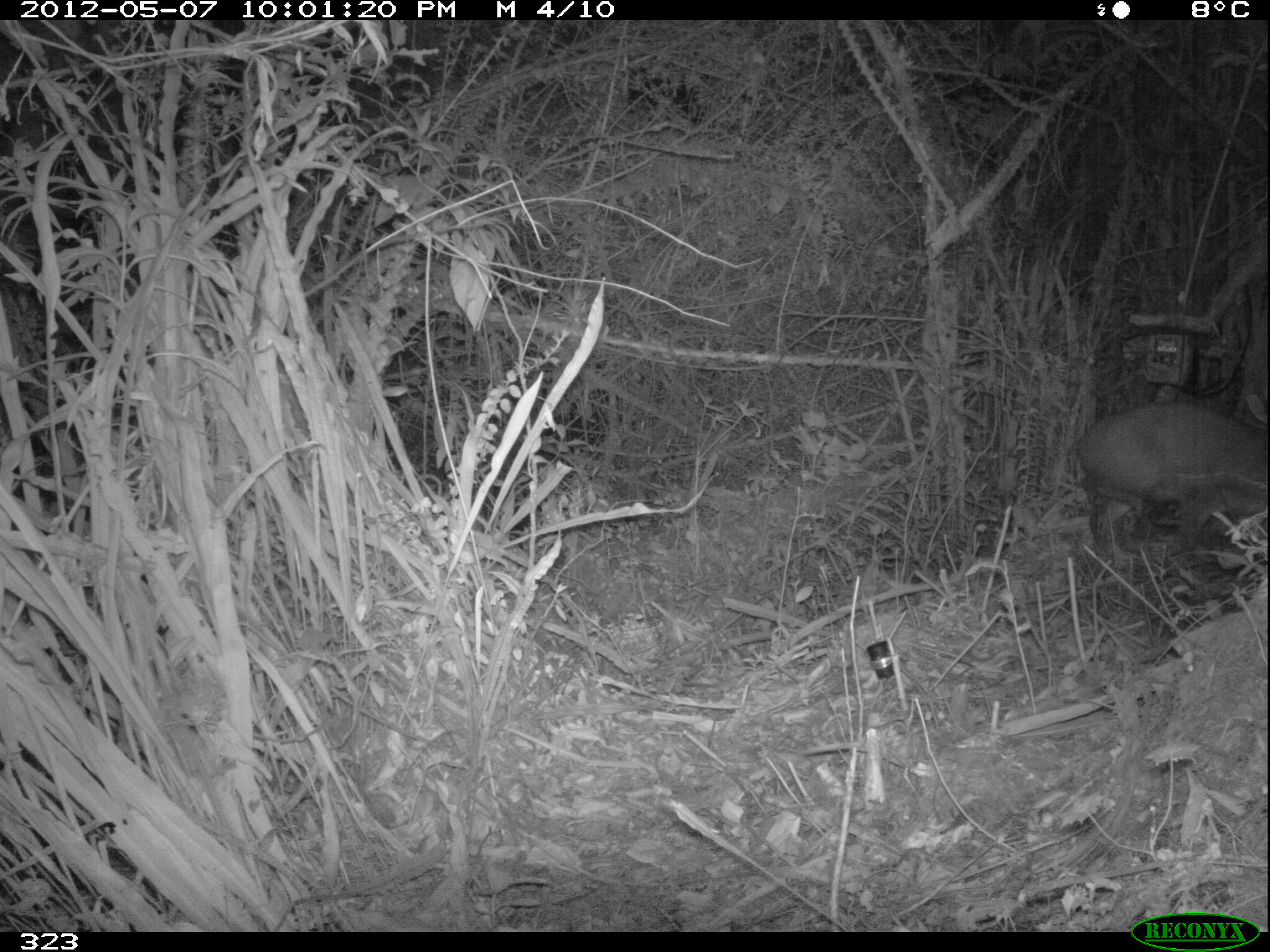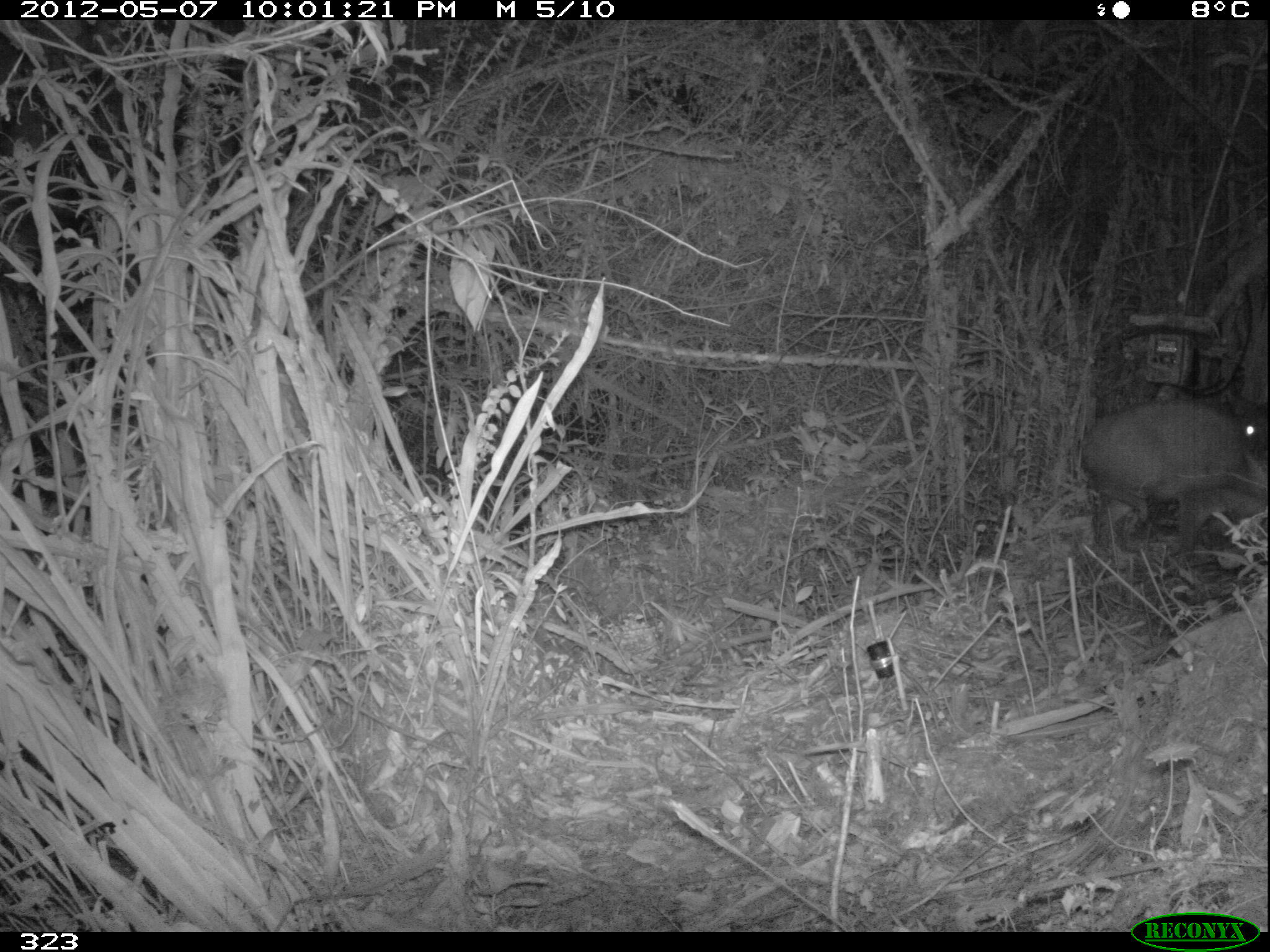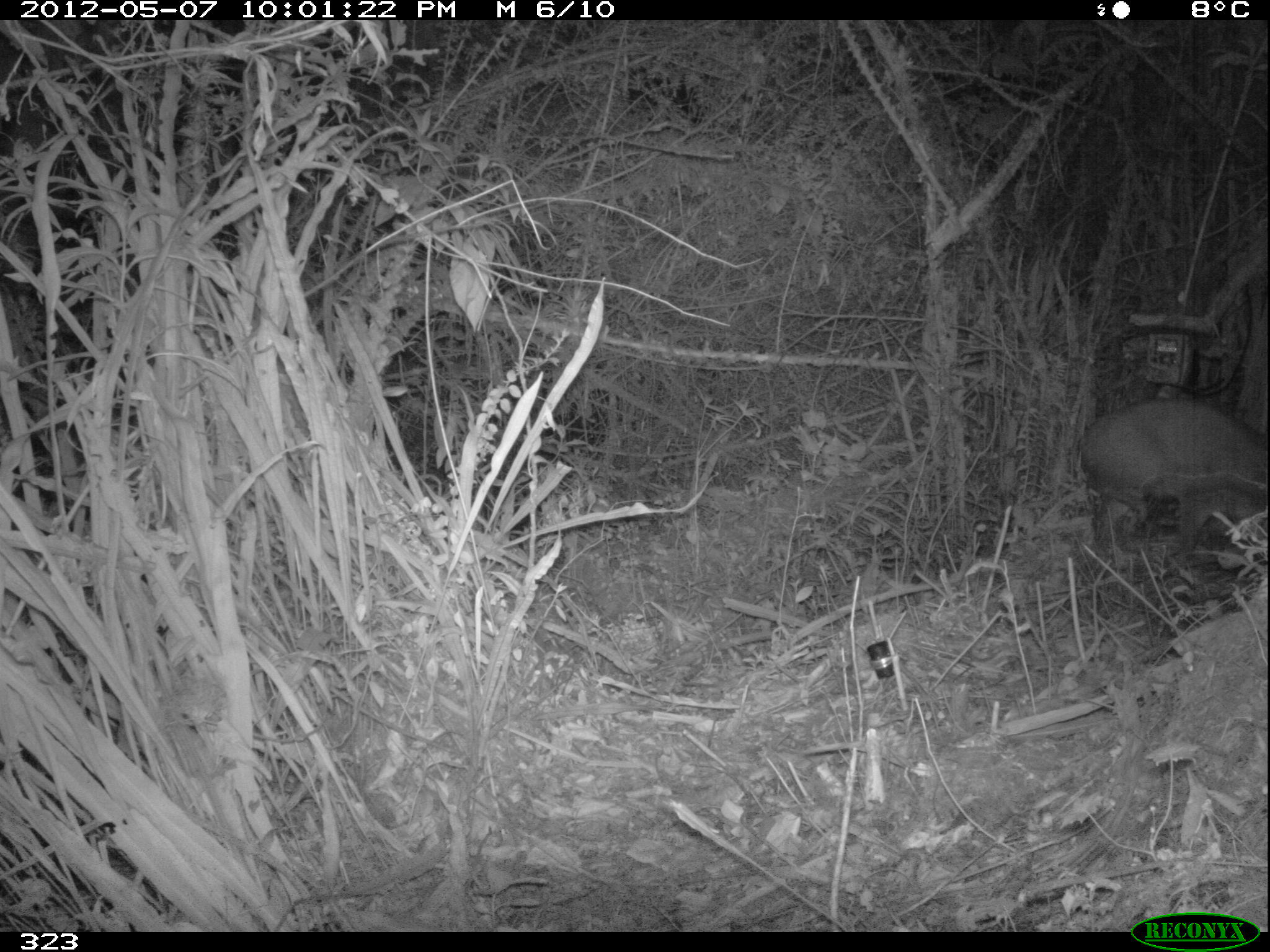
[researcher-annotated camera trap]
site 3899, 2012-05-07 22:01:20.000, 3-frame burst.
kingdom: Animalia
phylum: Chordata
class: Mammalia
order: Artiodactyla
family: Cervidae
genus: Mazama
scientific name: Mazama chunyi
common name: dwarf brocket